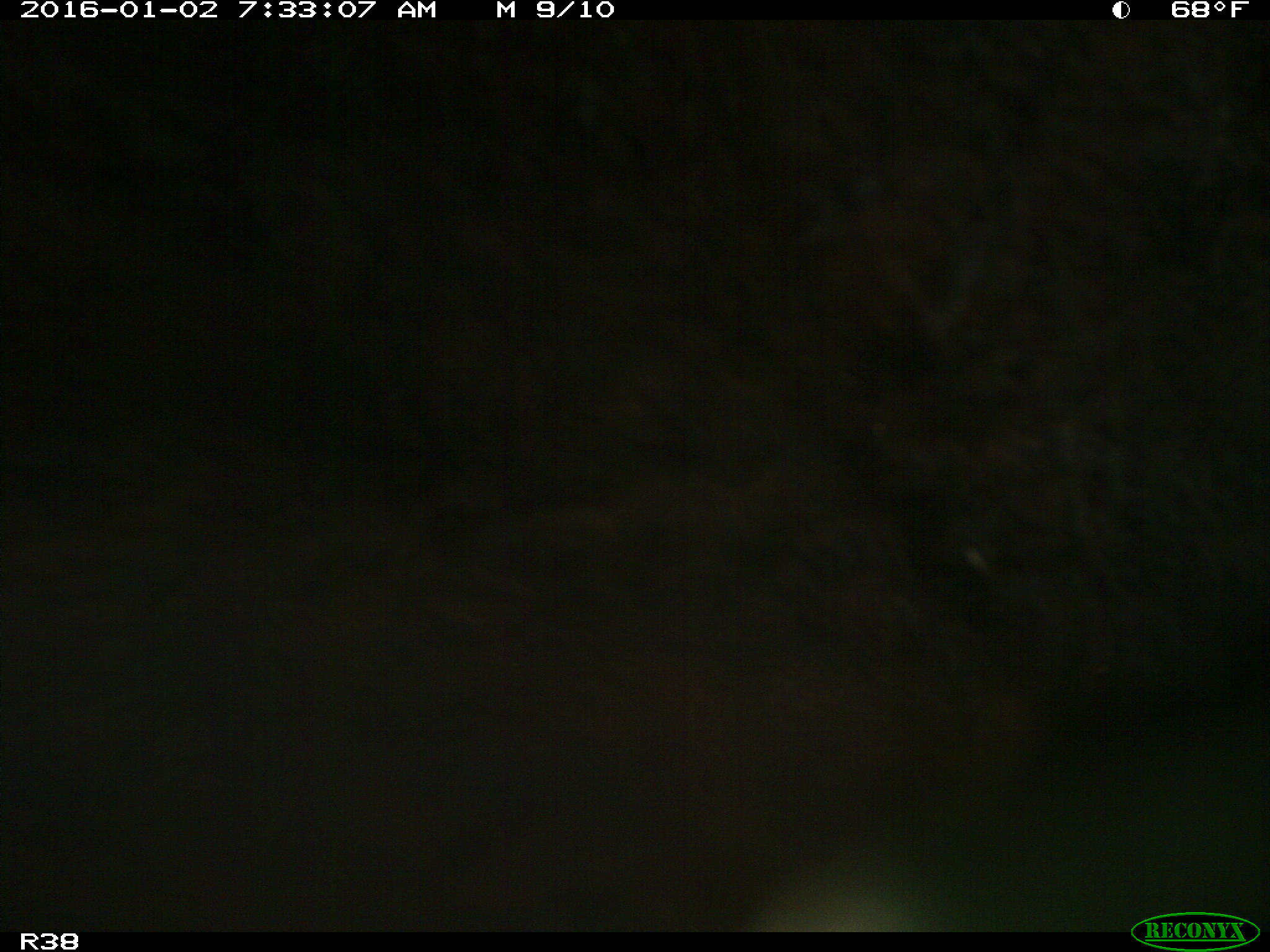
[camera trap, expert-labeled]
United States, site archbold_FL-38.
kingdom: Animalia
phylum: Chordata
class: Mammalia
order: Artiodactyla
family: Bovidae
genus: Bos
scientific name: Bos taurus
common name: domestic cow